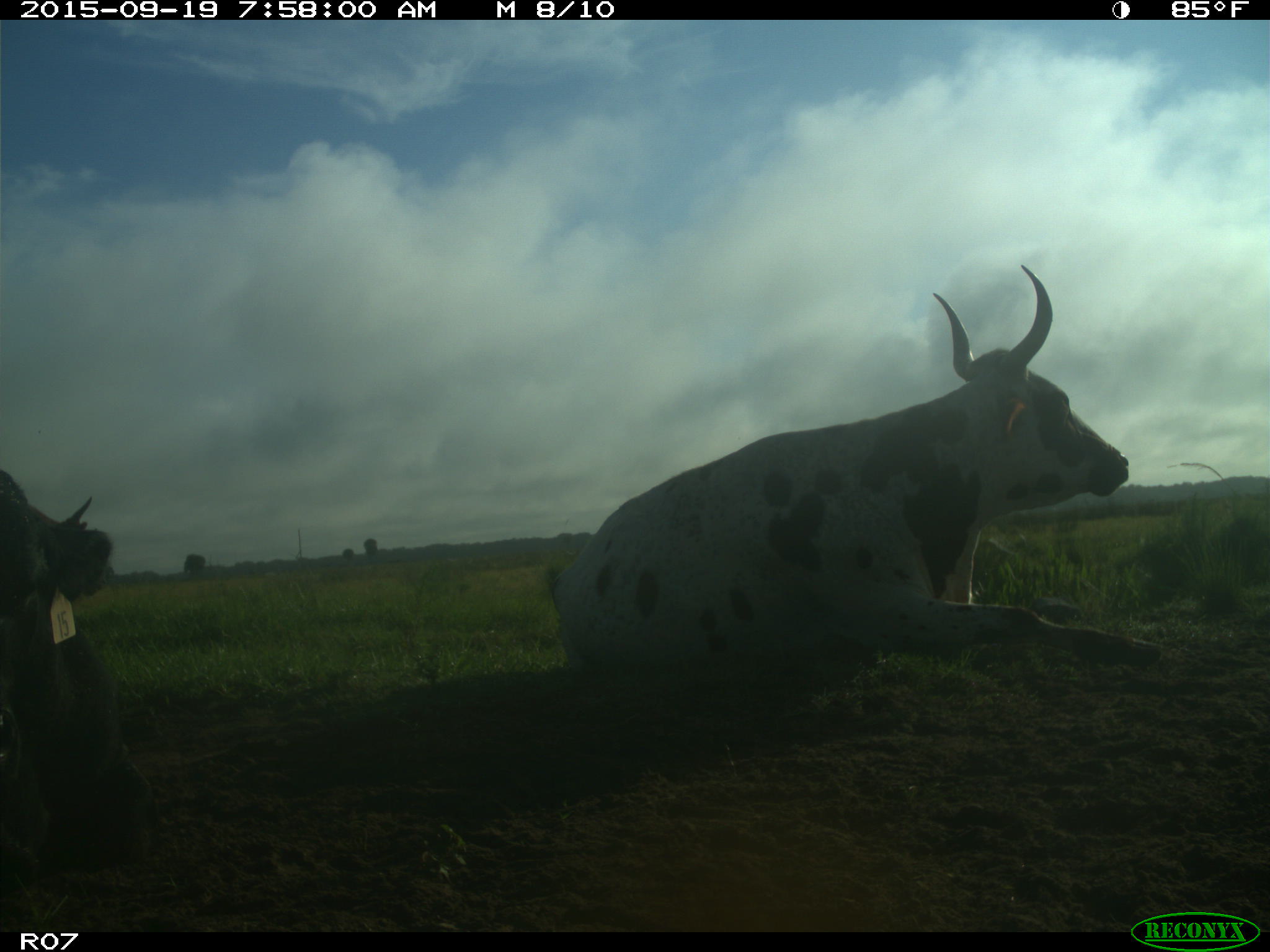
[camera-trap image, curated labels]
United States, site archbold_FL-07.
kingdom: Animalia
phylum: Chordata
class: Mammalia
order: Artiodactyla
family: Bovidae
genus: Bos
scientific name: Bos taurus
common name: domestic cow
Bos taurus (domestic cow).